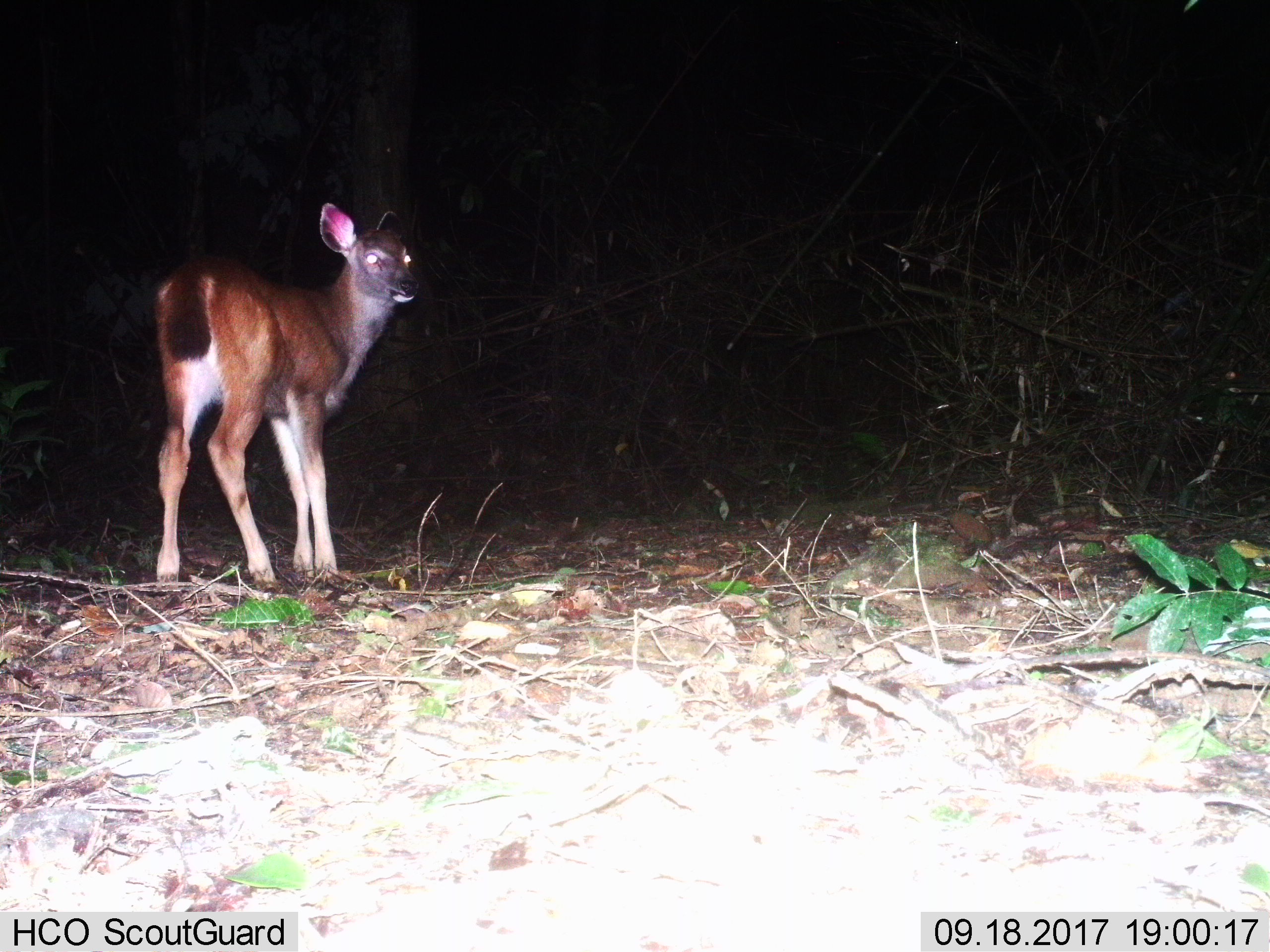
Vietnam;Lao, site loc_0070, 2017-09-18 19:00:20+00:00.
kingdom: Animalia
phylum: Chordata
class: Mammalia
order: Artiodactyla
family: Cervidae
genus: Rusa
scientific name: Rusa unicolor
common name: sambar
Sambar (Rusa unicolor). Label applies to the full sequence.